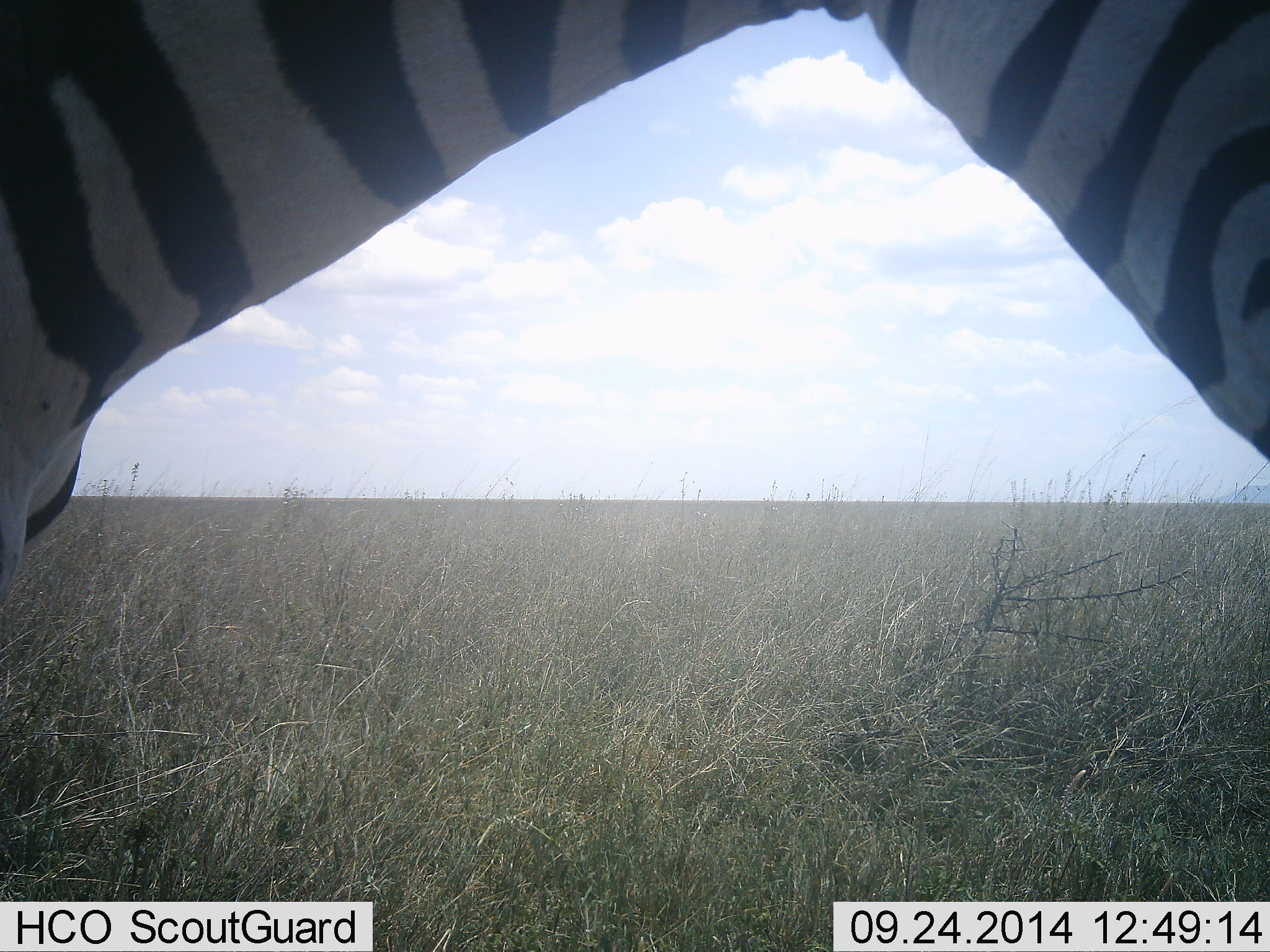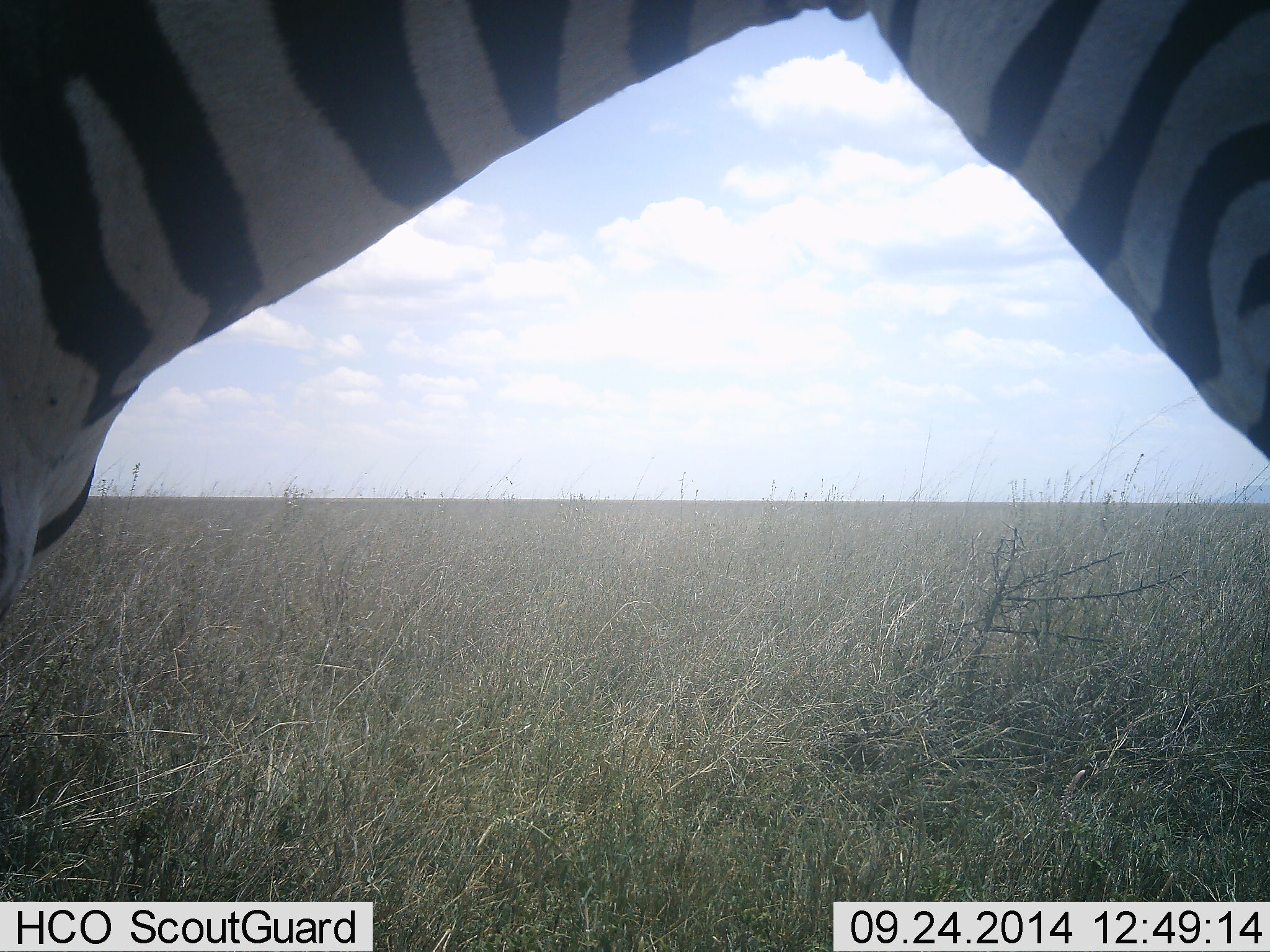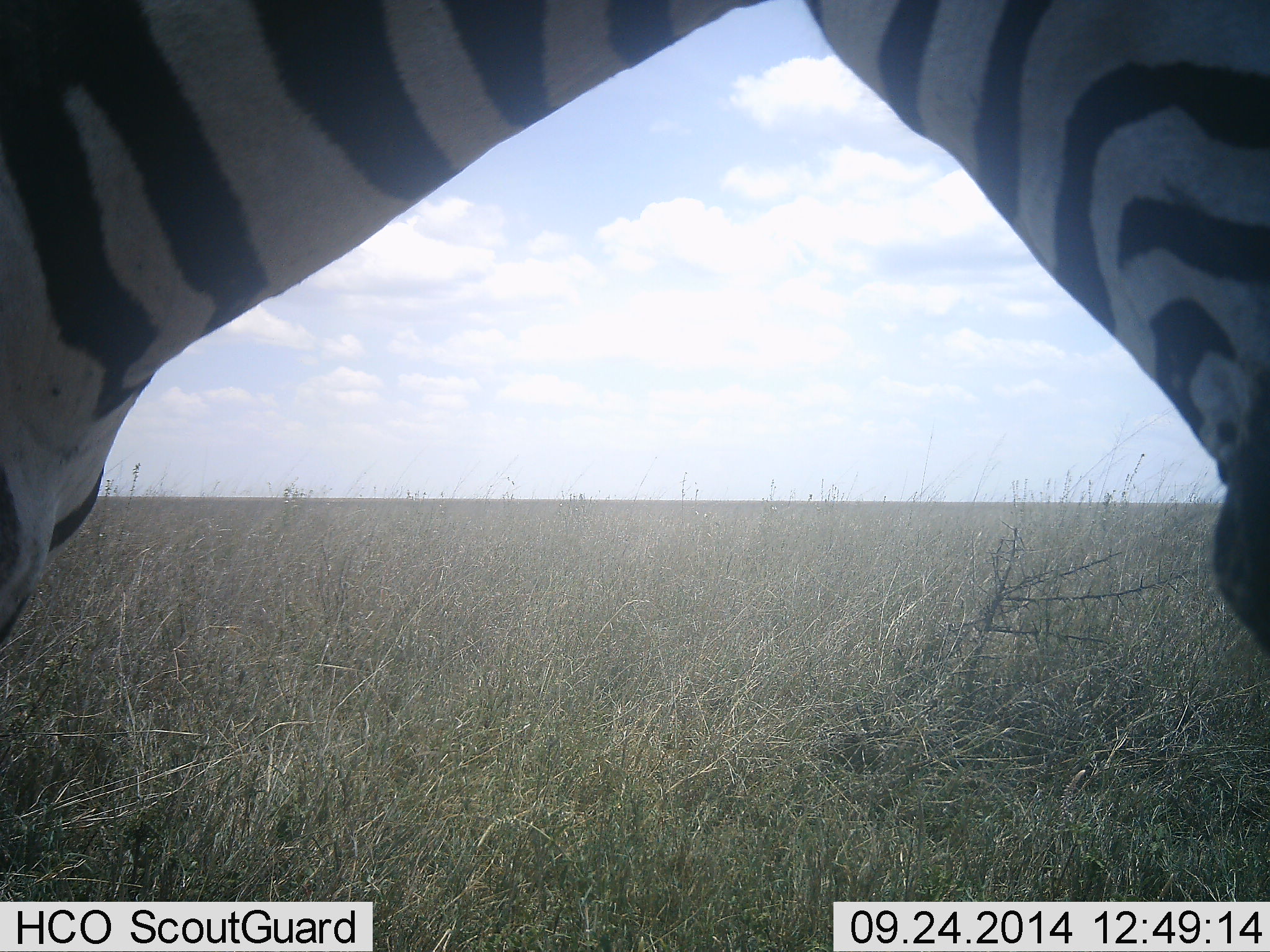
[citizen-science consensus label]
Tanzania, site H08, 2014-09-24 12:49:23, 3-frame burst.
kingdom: Animalia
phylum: Chordata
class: Mammalia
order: Perissodactyla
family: Equidae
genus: Equus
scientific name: Equus quagga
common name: plains zebra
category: zebra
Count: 1.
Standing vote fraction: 90%.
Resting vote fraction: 0%.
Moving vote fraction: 0%.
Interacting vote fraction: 0%.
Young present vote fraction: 0%.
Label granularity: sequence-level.